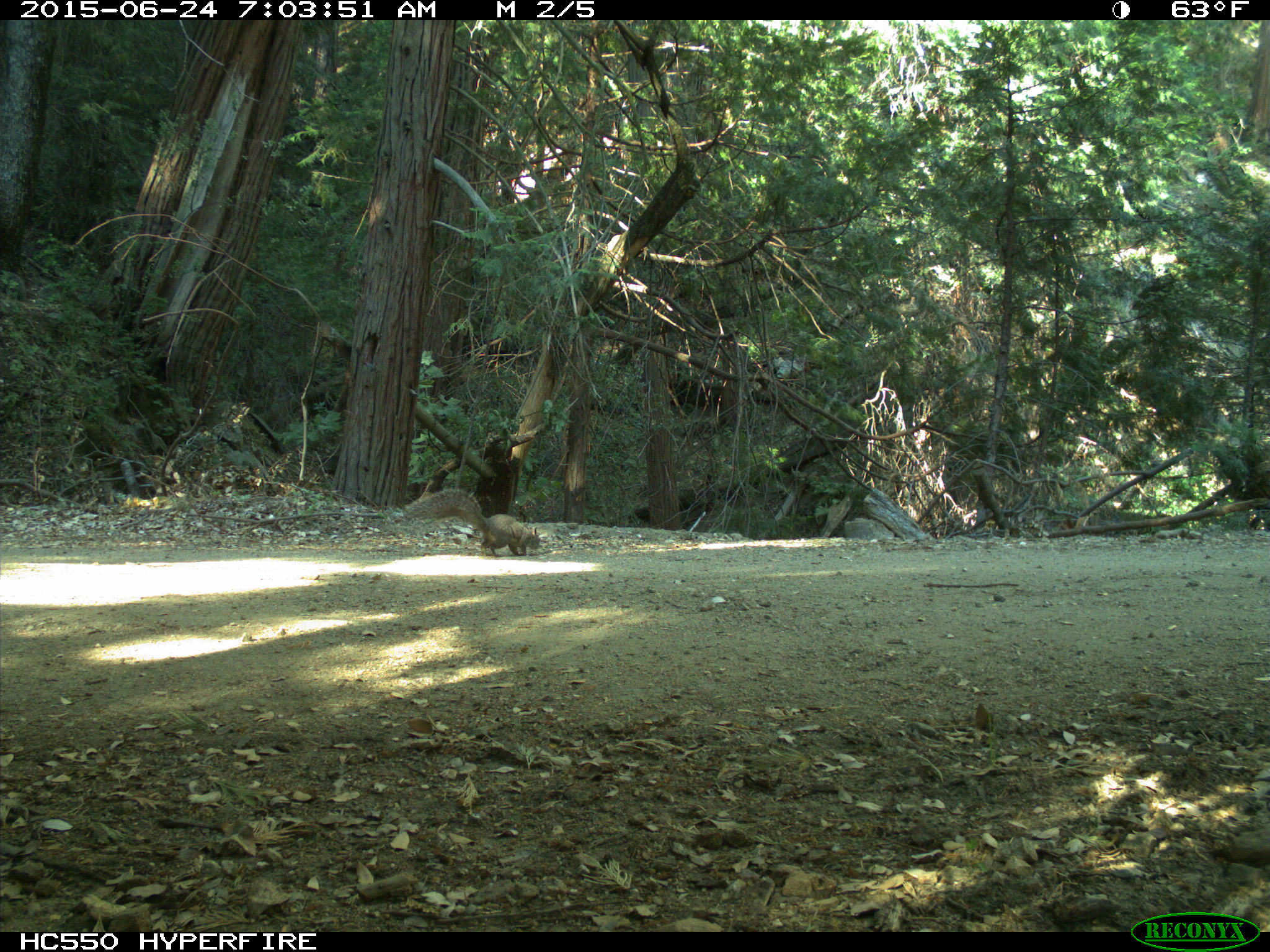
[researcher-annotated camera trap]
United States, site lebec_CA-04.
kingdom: Animalia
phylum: Chordata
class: Mammalia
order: Rodentia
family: Sciuridae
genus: Sciurus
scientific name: Sciurus carolinensis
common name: eastern gray squirrel